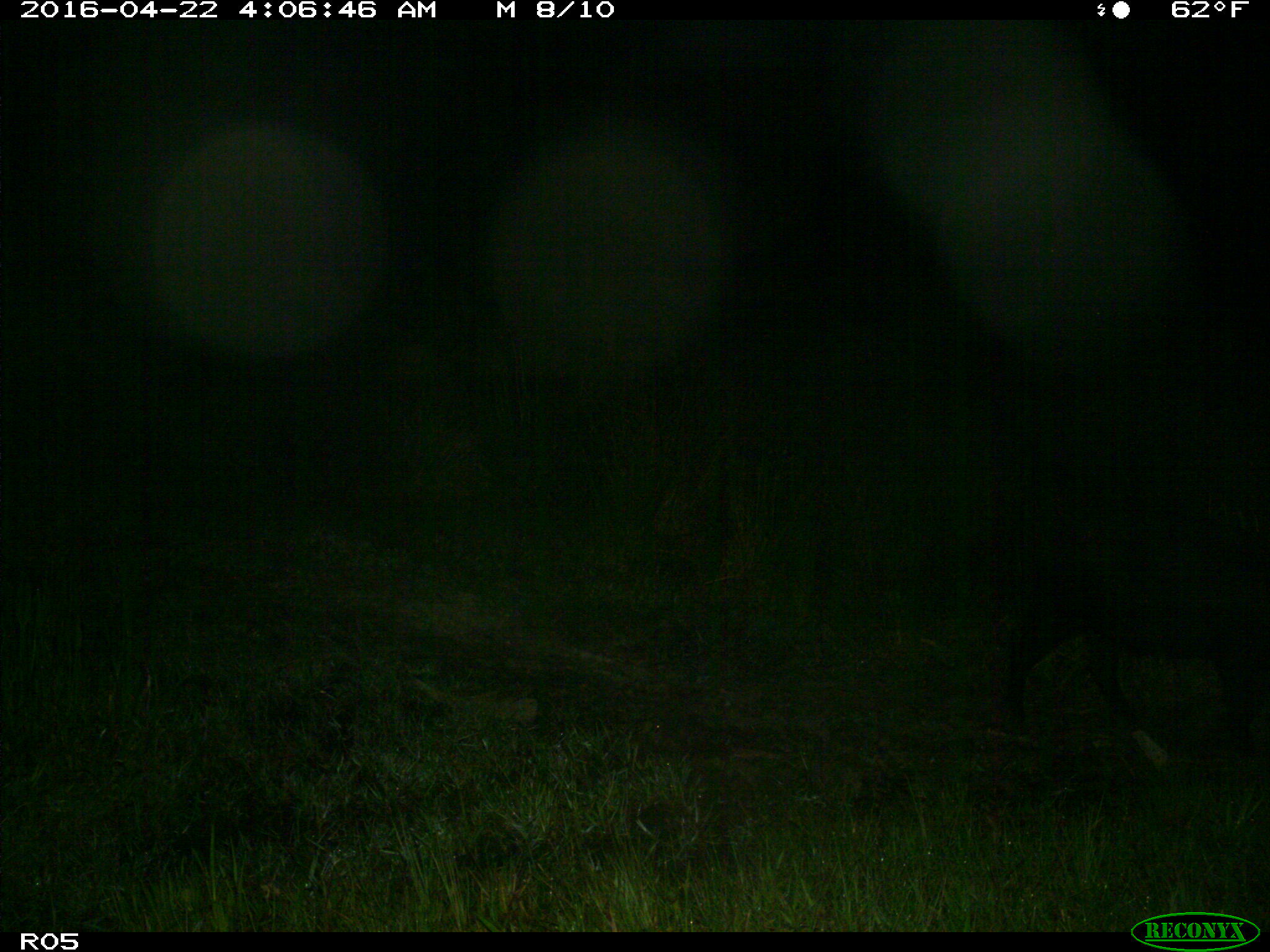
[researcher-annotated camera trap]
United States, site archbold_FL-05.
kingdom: Animalia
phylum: Chordata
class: Mammalia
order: Artiodactyla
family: Suidae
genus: Sus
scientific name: Sus scrofa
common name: wild boar